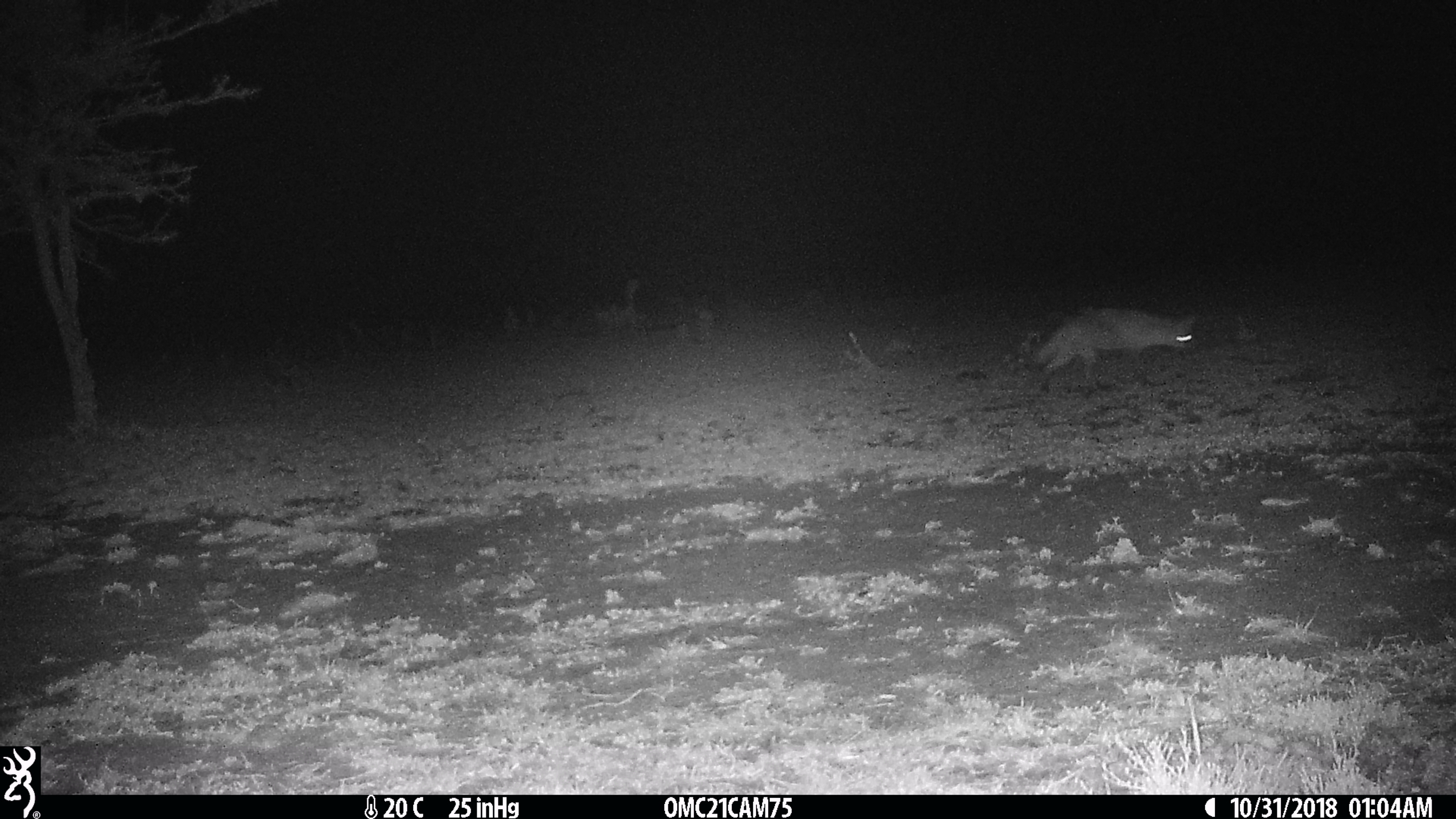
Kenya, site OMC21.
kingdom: Animalia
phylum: Chordata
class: Mammalia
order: Carnivora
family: Canidae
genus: Otocyon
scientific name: Otocyon megalotis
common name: bat-eared fox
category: bateared fox